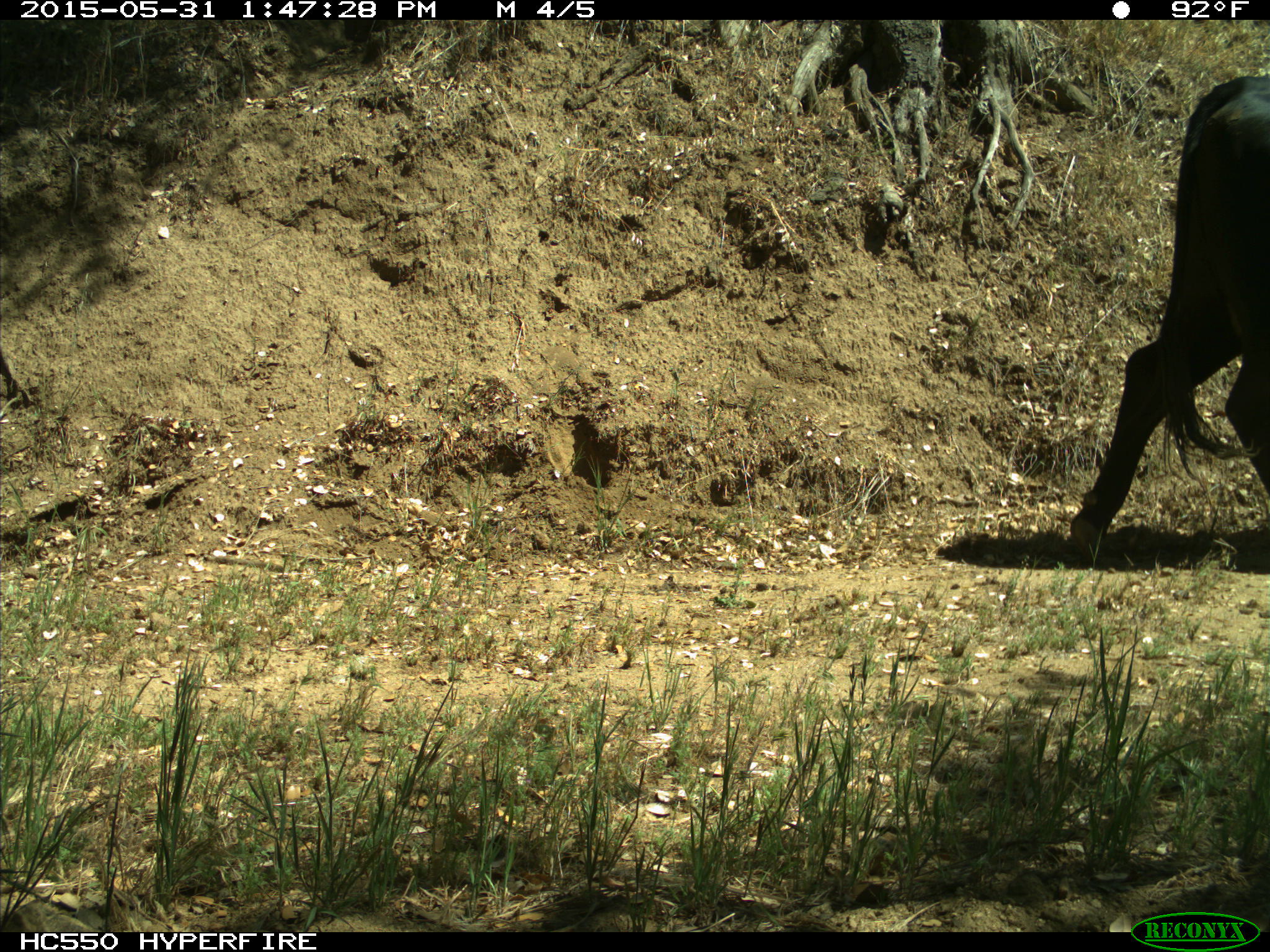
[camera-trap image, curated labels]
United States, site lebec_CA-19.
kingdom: Animalia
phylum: Chordata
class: Mammalia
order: Artiodactyla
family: Bovidae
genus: Bos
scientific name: Bos taurus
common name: domestic cow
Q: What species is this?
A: Bos taurus (domestic cow).